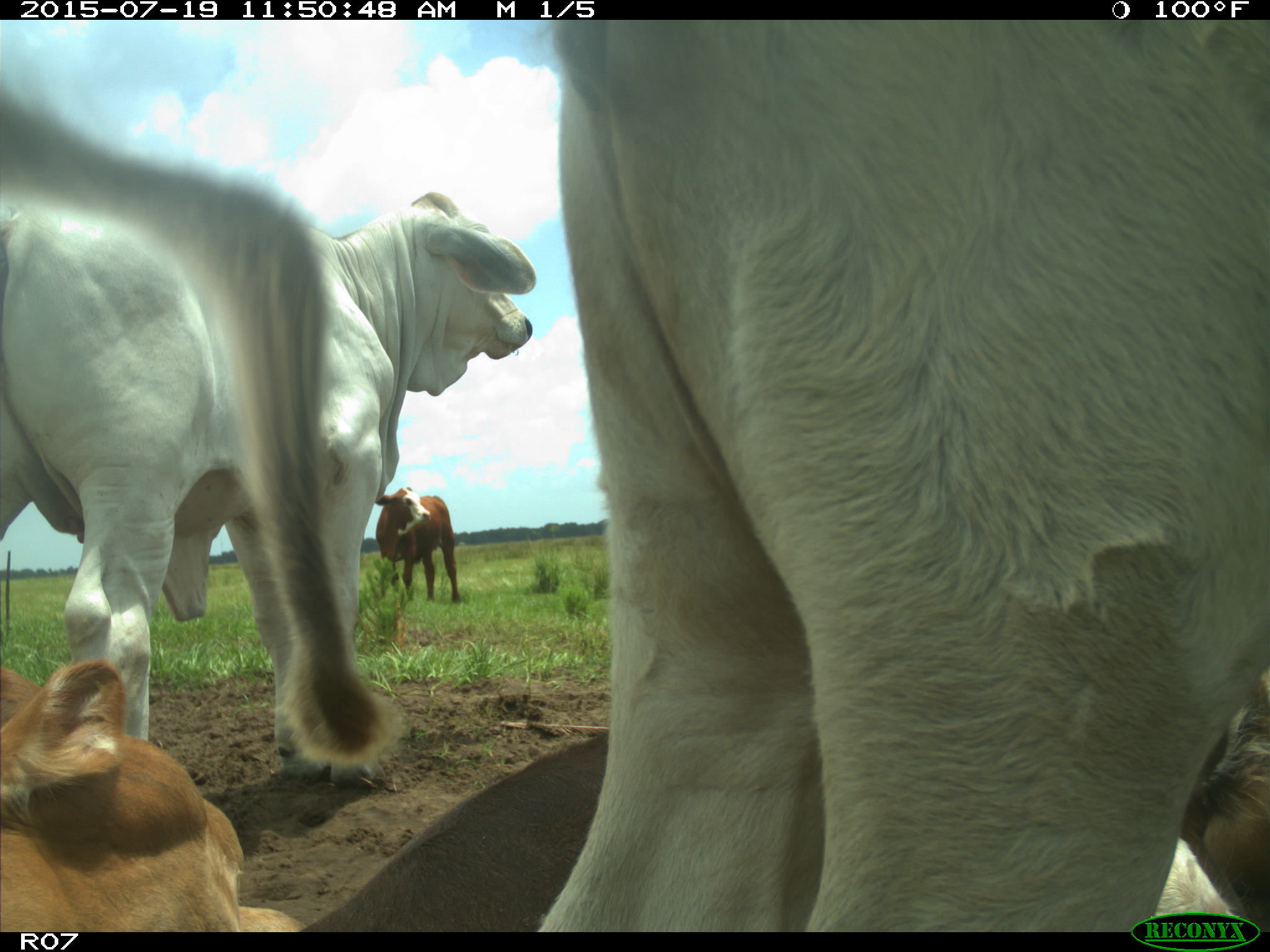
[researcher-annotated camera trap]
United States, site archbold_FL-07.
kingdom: Animalia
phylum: Chordata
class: Mammalia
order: Artiodactyla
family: Bovidae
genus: Bos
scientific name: Bos taurus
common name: domestic cow